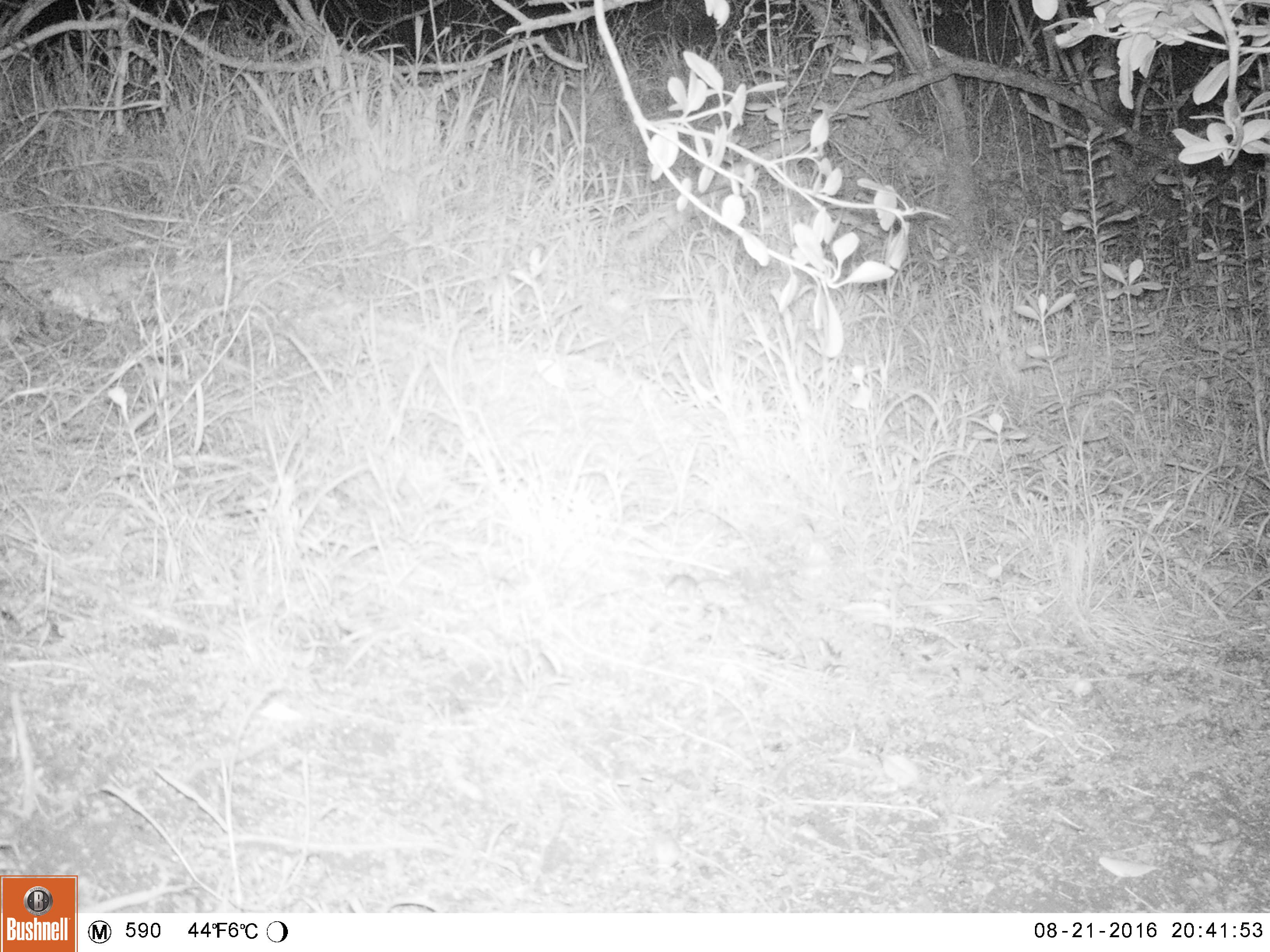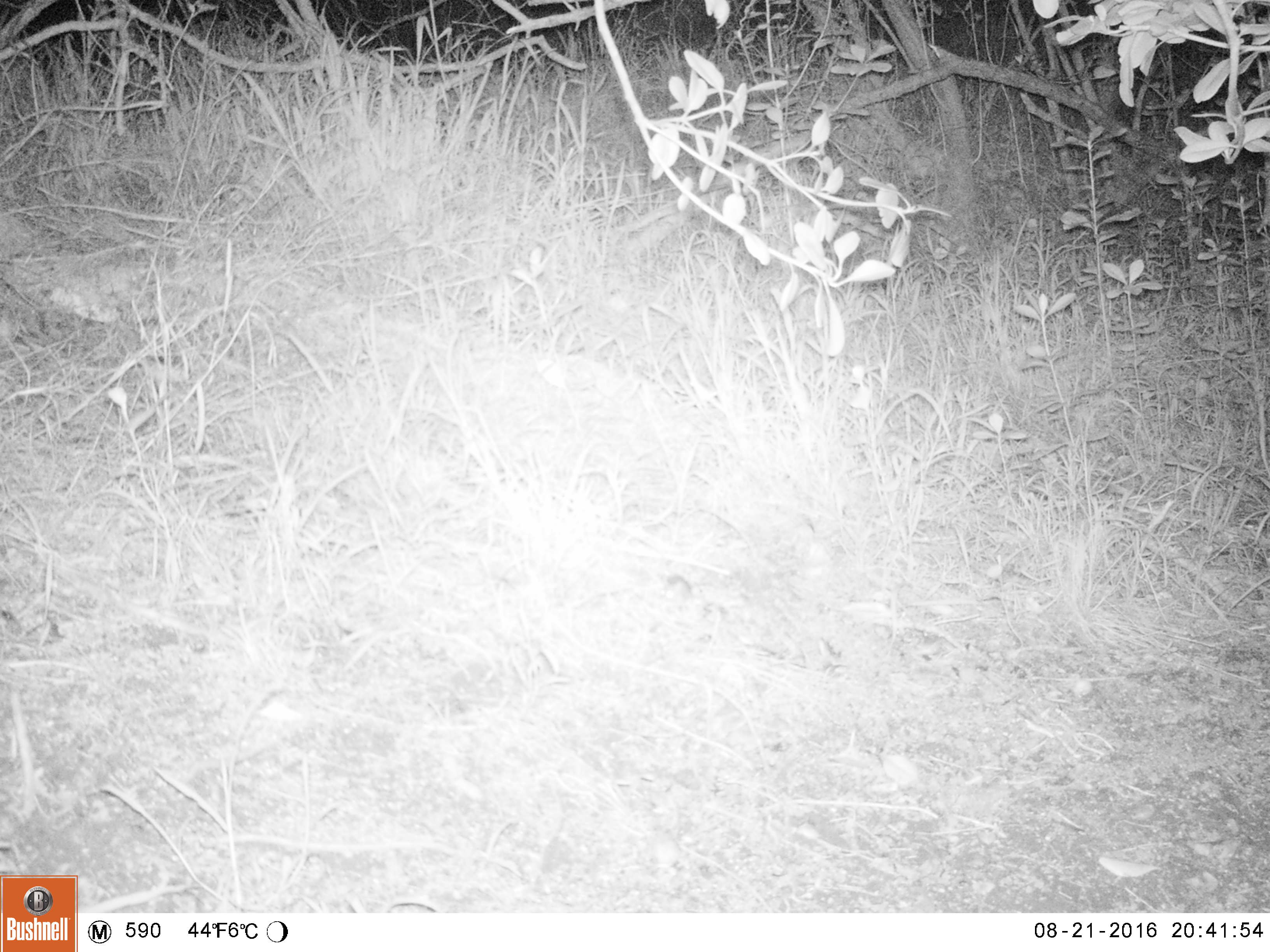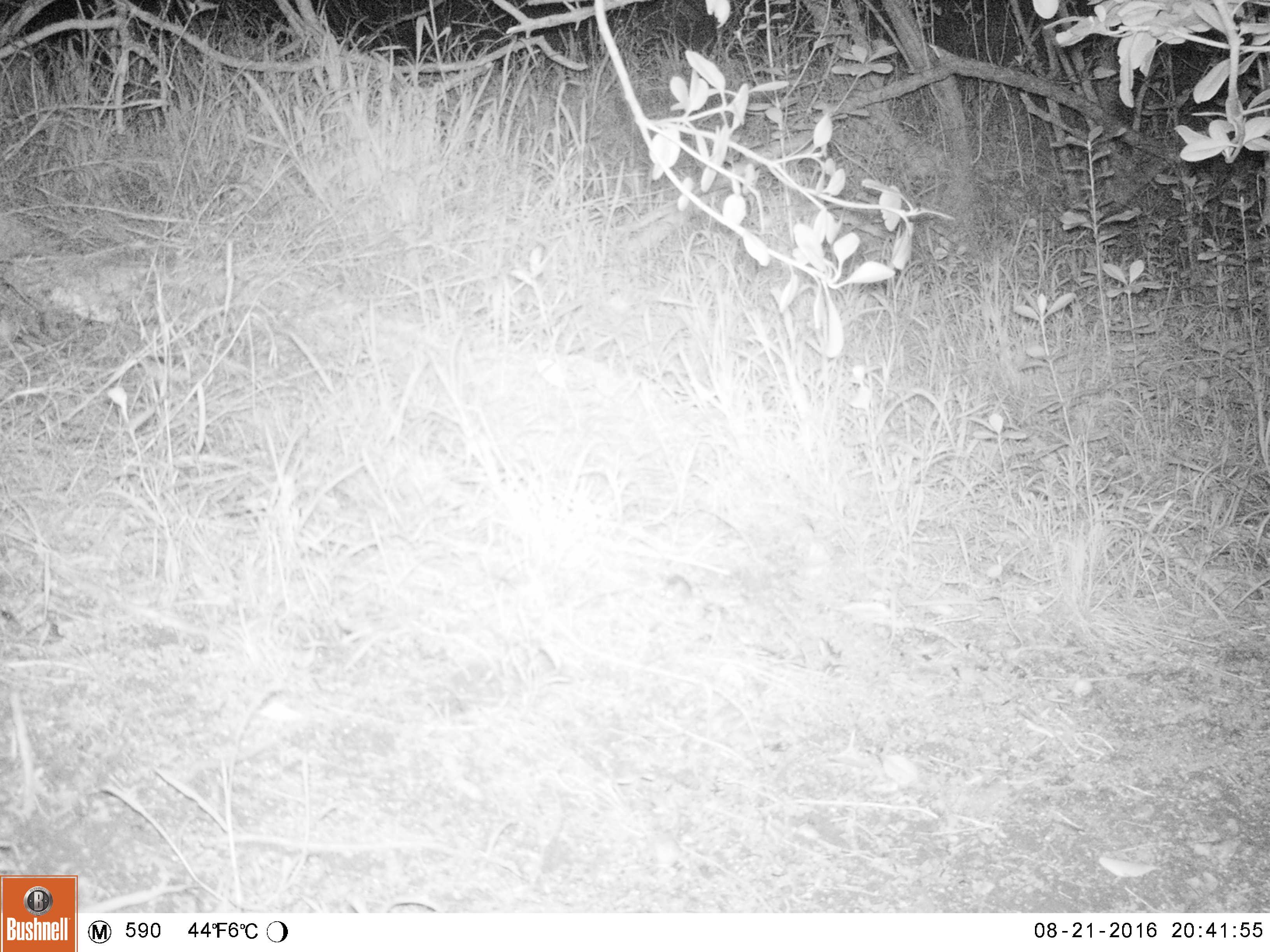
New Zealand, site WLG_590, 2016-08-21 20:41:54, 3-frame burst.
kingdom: Animalia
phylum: Chordata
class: Mammalia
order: Rodentia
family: Muridae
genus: Mus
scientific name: Mus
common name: mouse